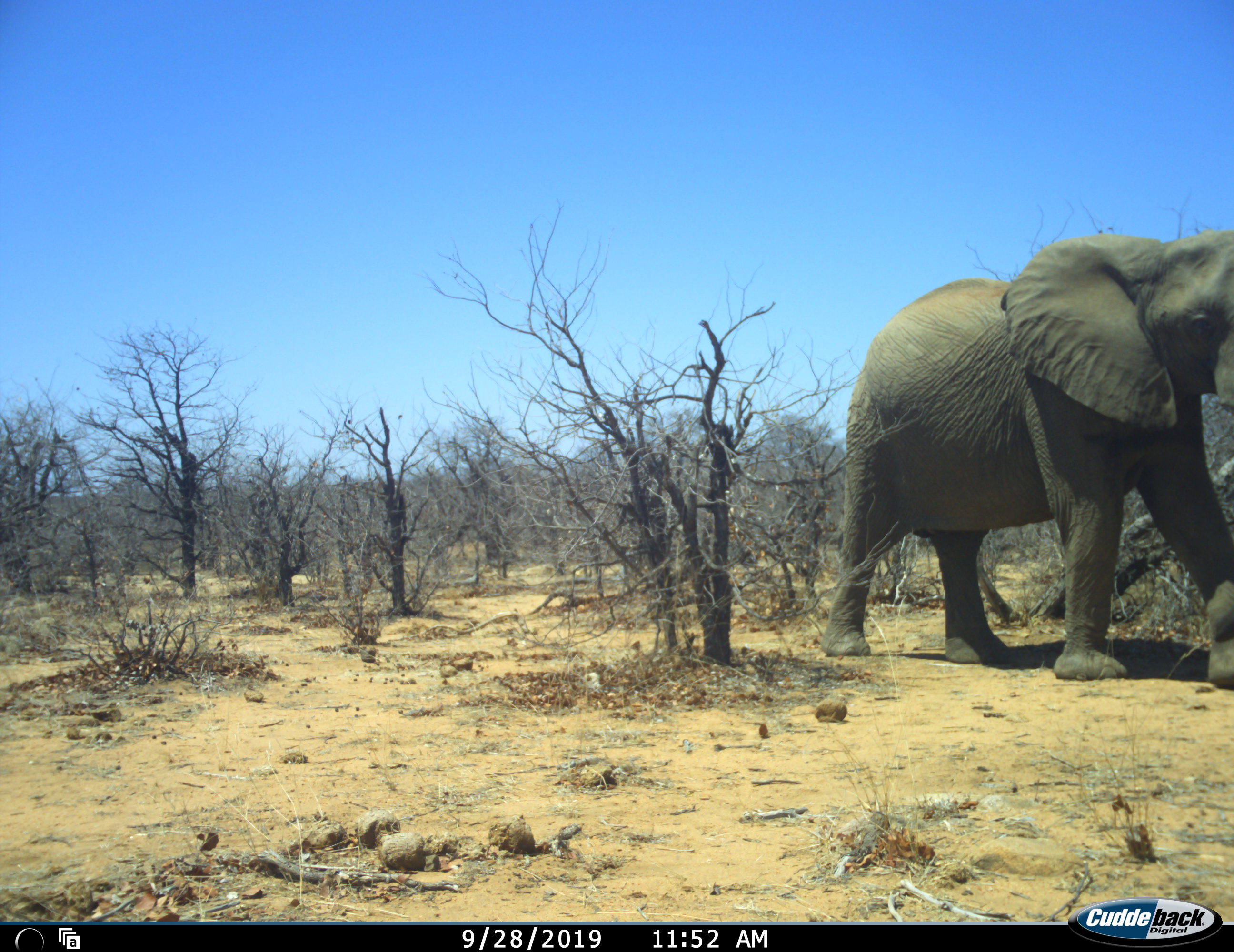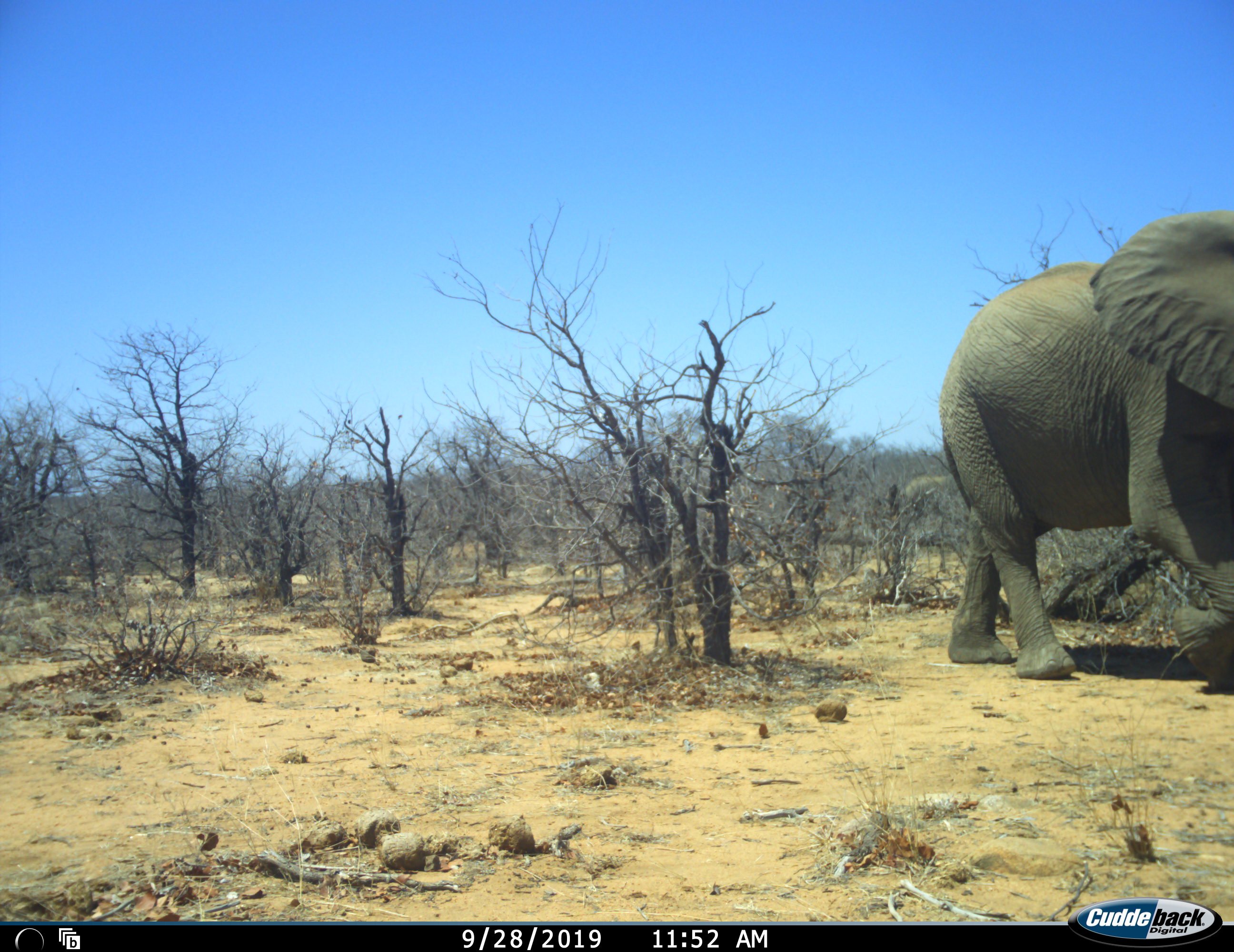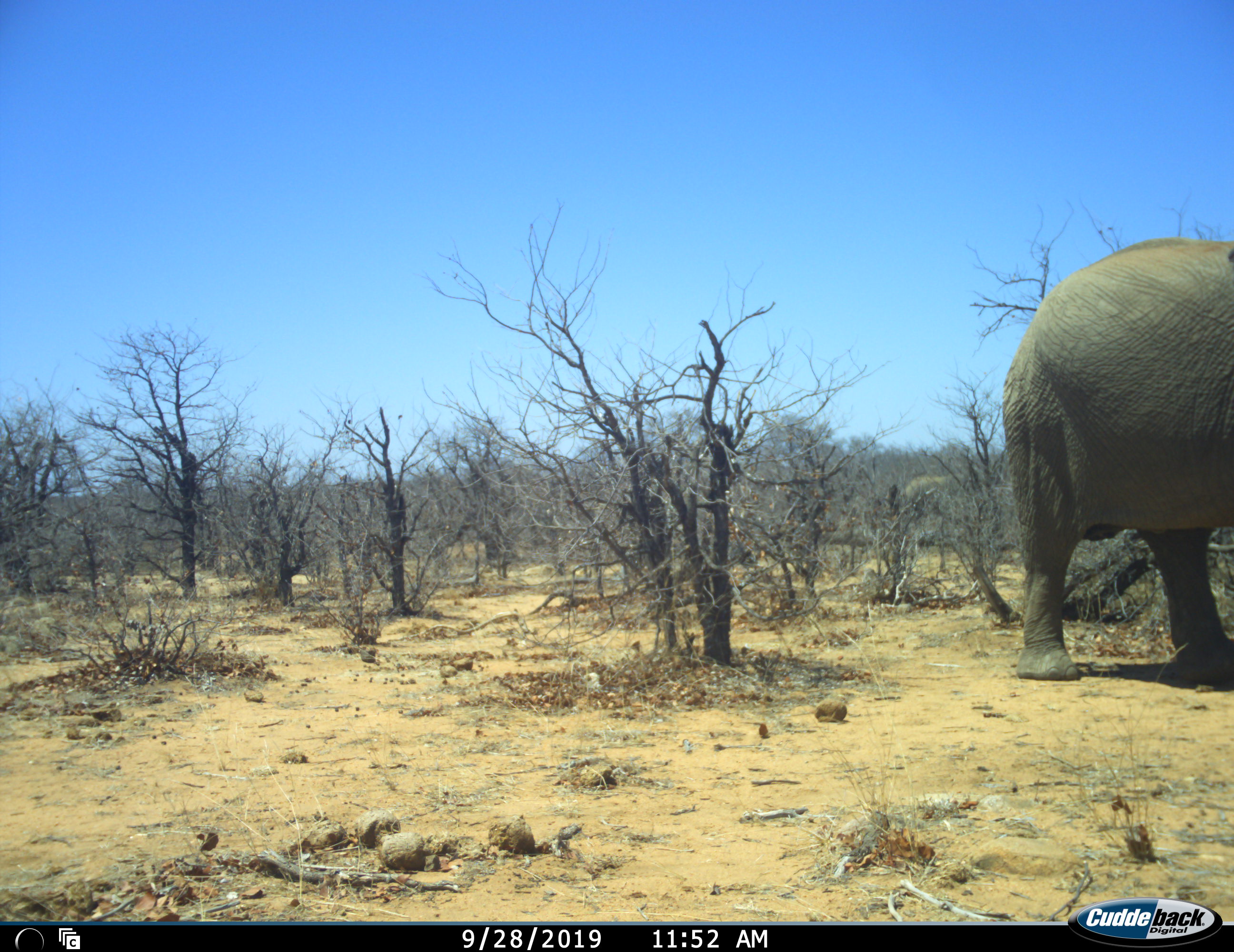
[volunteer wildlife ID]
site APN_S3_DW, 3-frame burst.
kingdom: Animalia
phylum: Chordata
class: Mammalia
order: Proboscidea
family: Elephantidae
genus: Loxodonta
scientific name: Loxodonta africana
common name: african bush elephant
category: elephant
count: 1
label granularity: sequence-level